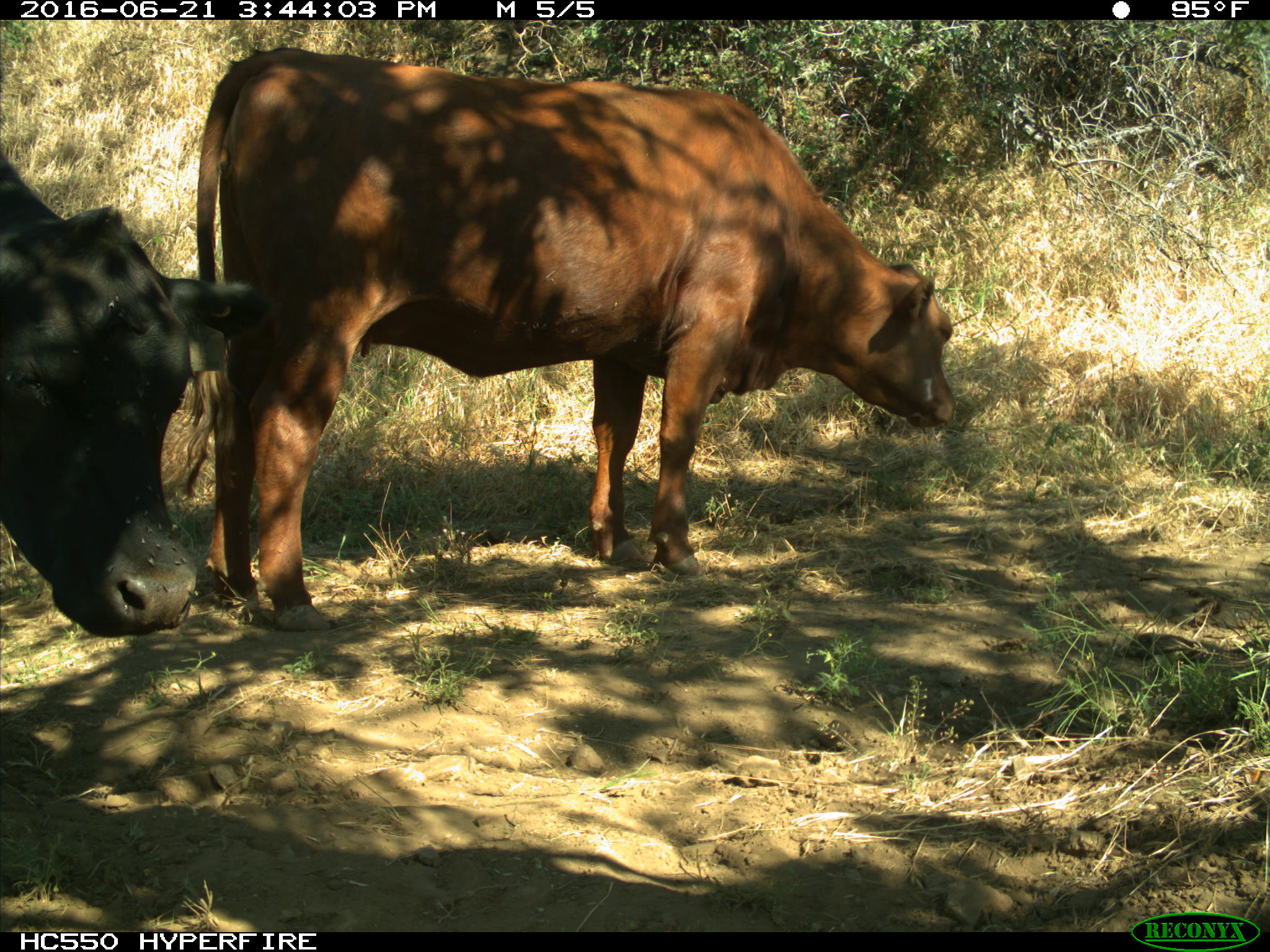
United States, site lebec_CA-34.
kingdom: Animalia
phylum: Chordata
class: Mammalia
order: Artiodactyla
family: Bovidae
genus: Bos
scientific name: Bos taurus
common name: domestic cow